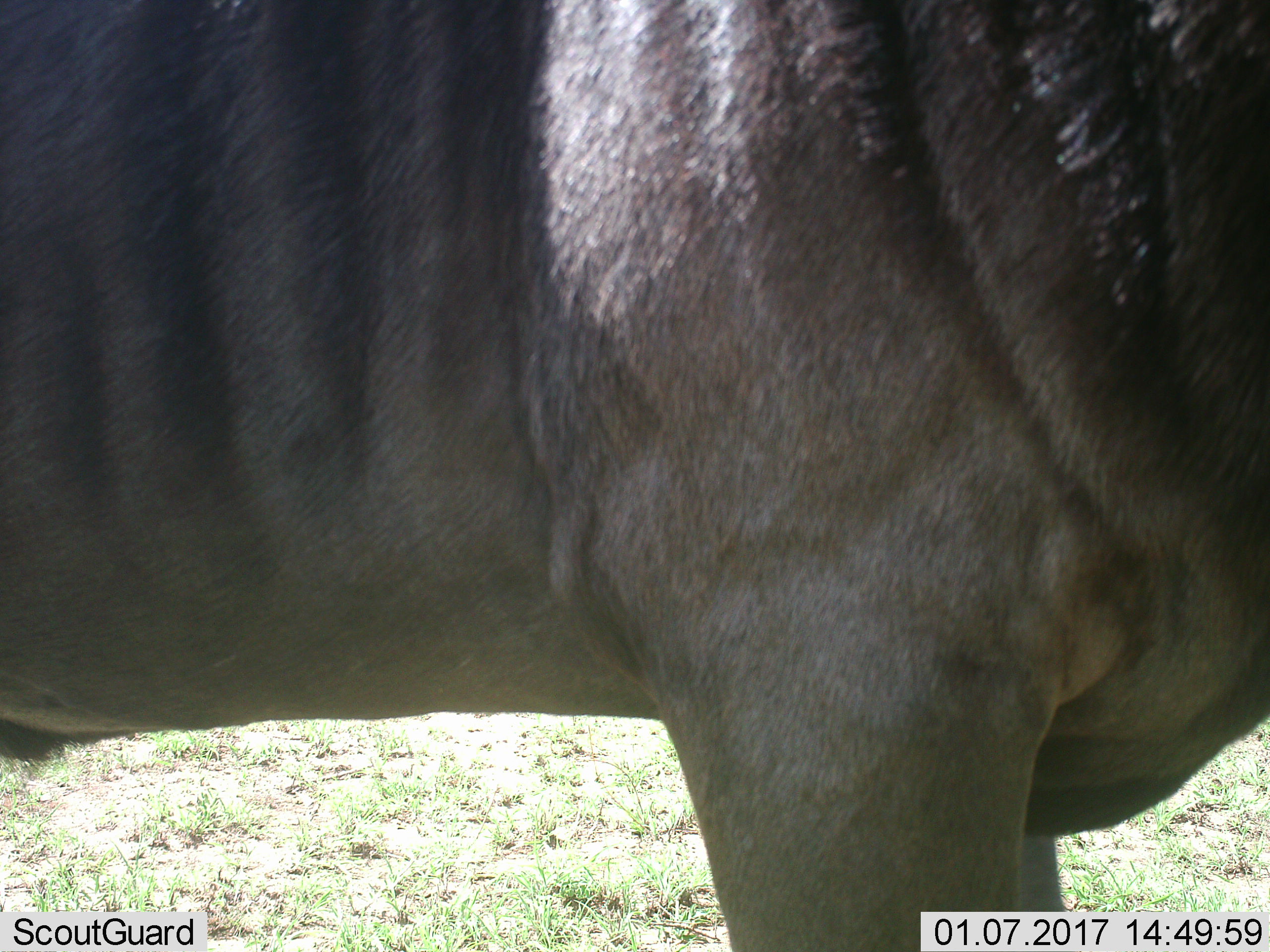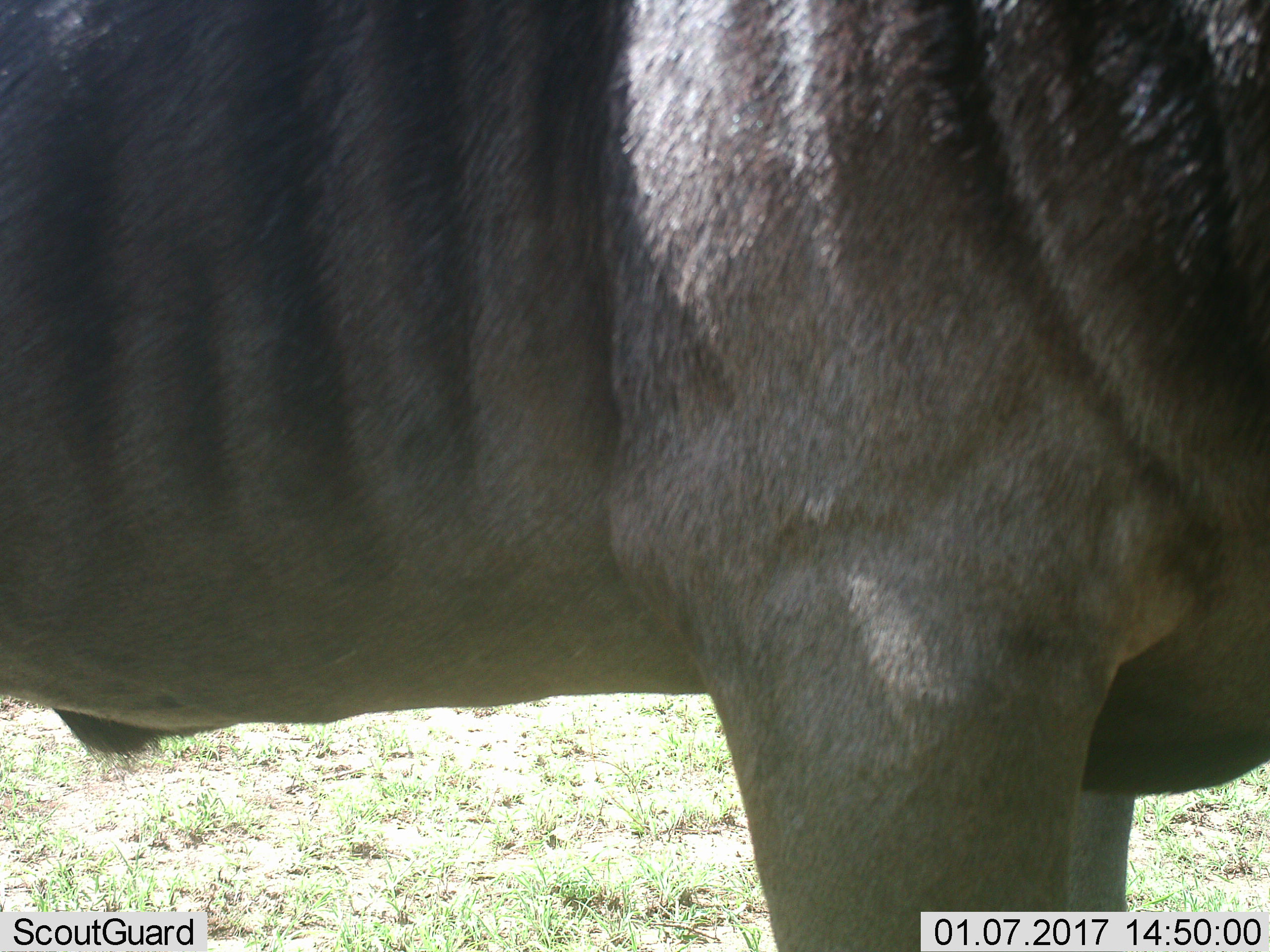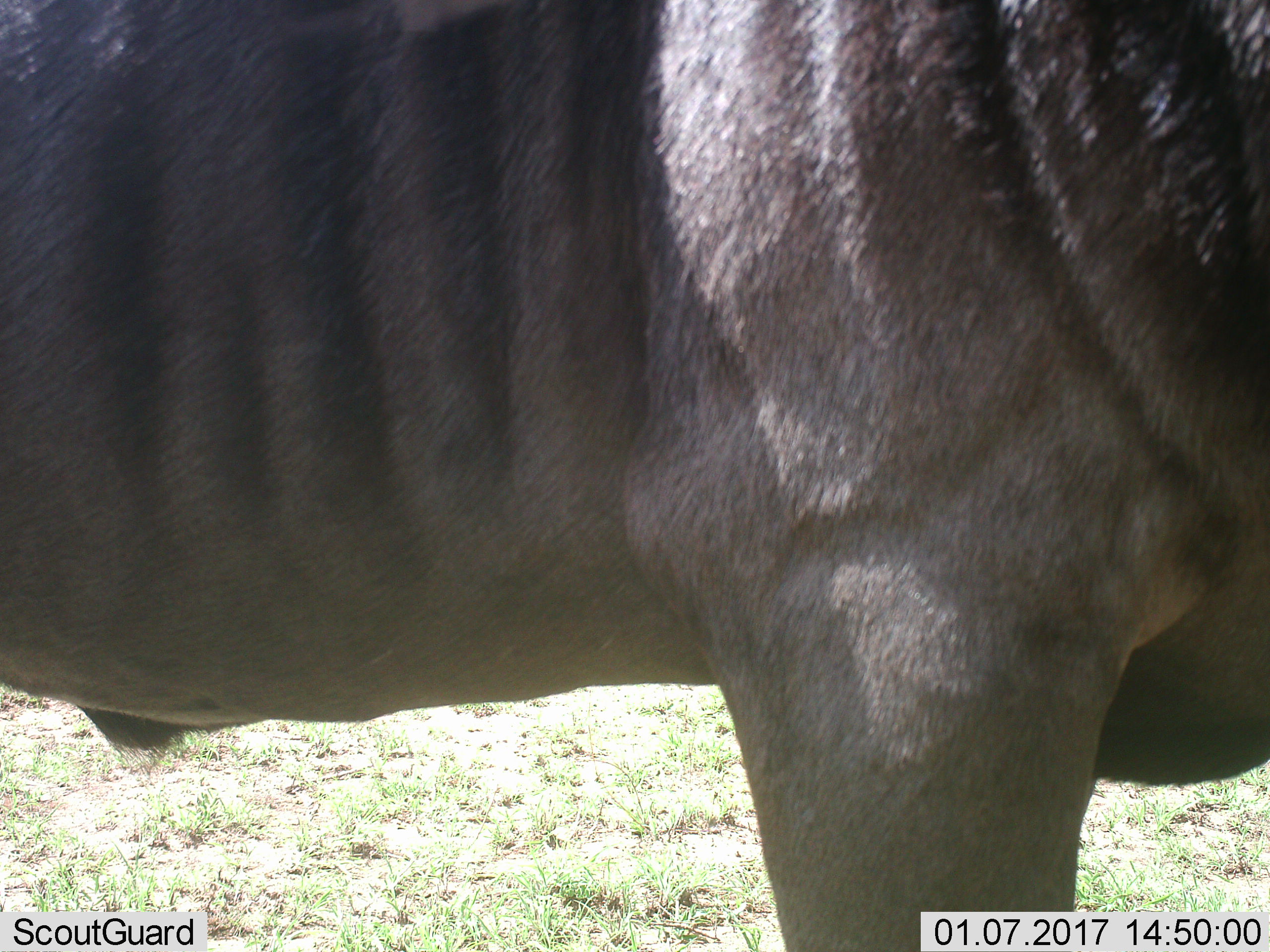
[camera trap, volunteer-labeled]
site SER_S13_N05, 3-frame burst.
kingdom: Animalia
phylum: Chordata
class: Mammalia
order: Artiodactyla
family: Bovidae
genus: Connochaetes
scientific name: Connochaetes taurinus taurinus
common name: blue wildebeest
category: wildebeestblue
Wildebeestblue (blue wildebeest) (Connochaetes taurinus taurinus), count 1. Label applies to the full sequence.